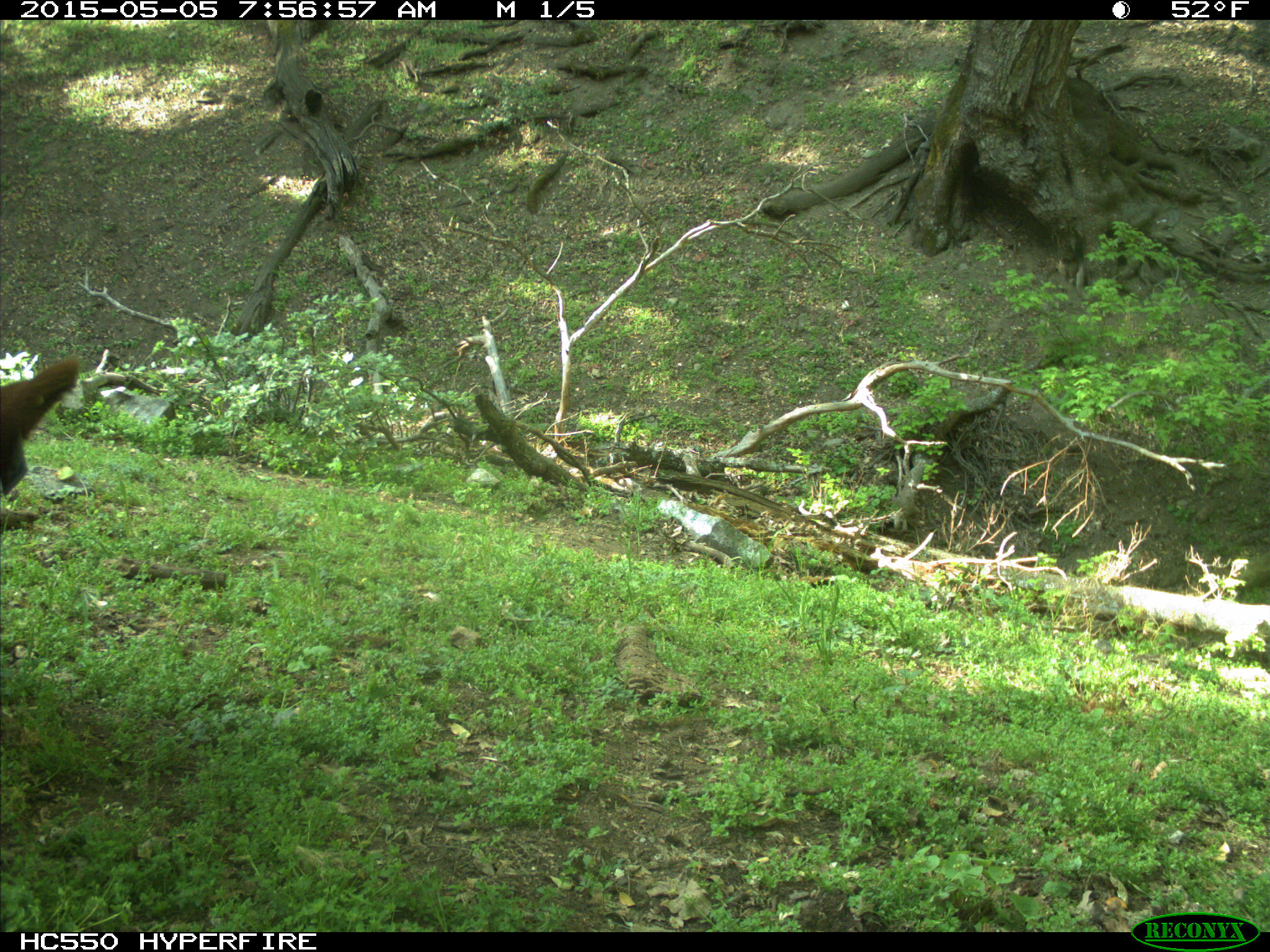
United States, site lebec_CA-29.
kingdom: Animalia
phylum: Chordata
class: Mammalia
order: Artiodactyla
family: Bovidae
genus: Bos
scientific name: Bos taurus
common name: domestic cow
Bos taurus (domestic cow).